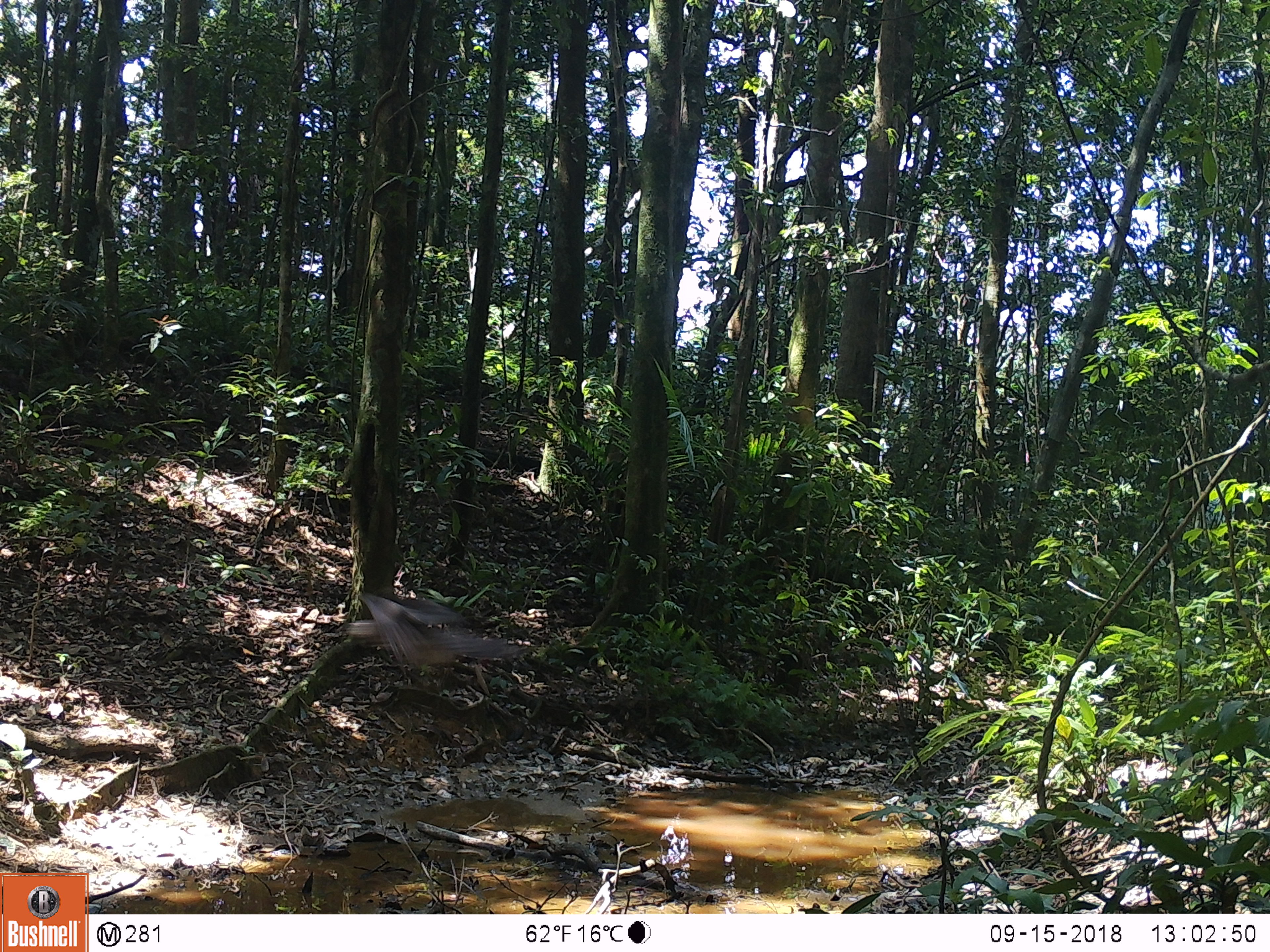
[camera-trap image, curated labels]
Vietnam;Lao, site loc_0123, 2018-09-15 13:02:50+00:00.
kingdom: Animalia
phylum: Chordata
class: Aves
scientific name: Aves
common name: bird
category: unidentified bird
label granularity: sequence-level